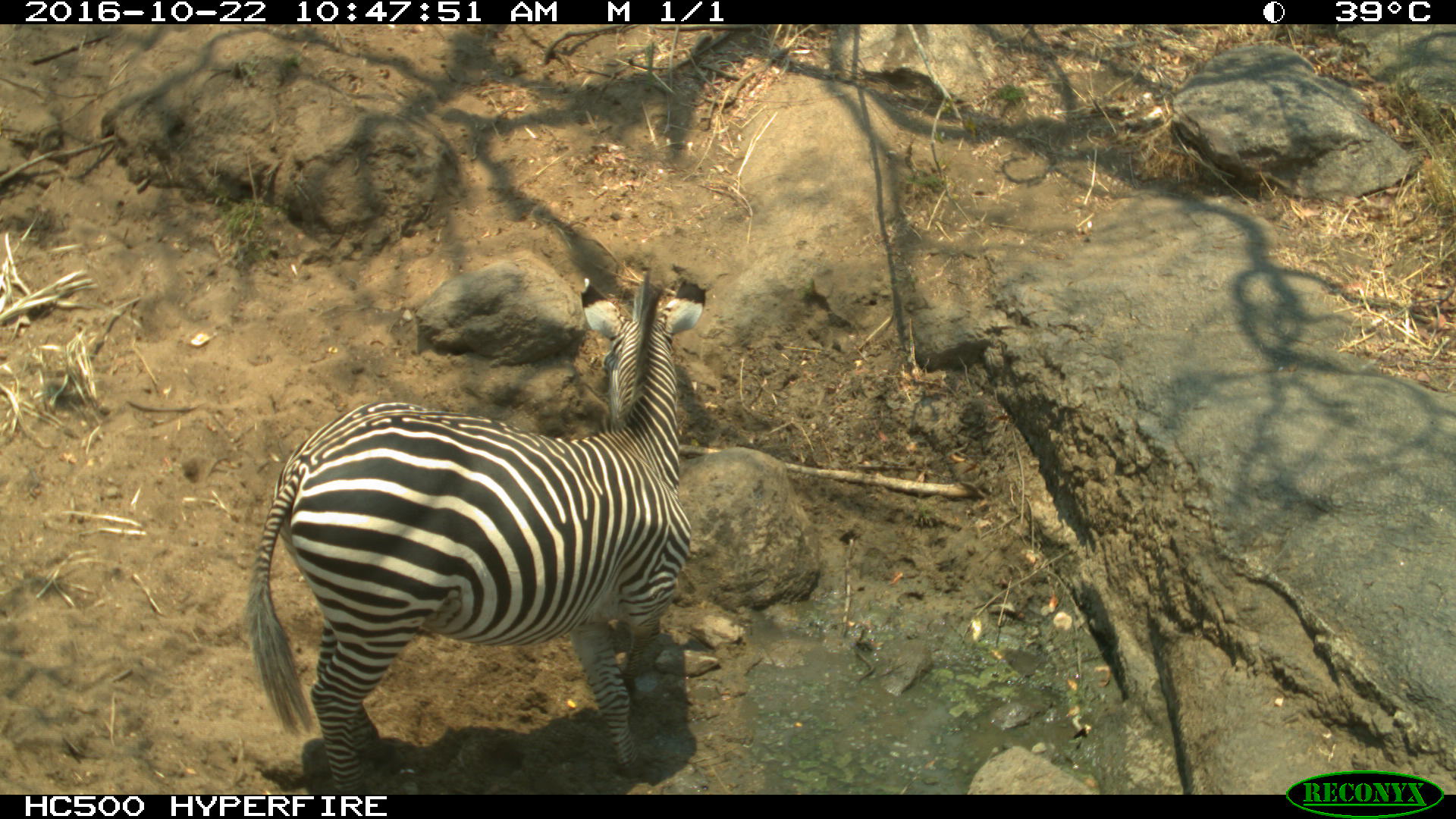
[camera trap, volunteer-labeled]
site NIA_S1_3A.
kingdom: Animalia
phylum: Chordata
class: Mammalia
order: Perissodactyla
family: Equidae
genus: Equus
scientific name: Equus quagga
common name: plains zebra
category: zebraplains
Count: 1.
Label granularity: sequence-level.